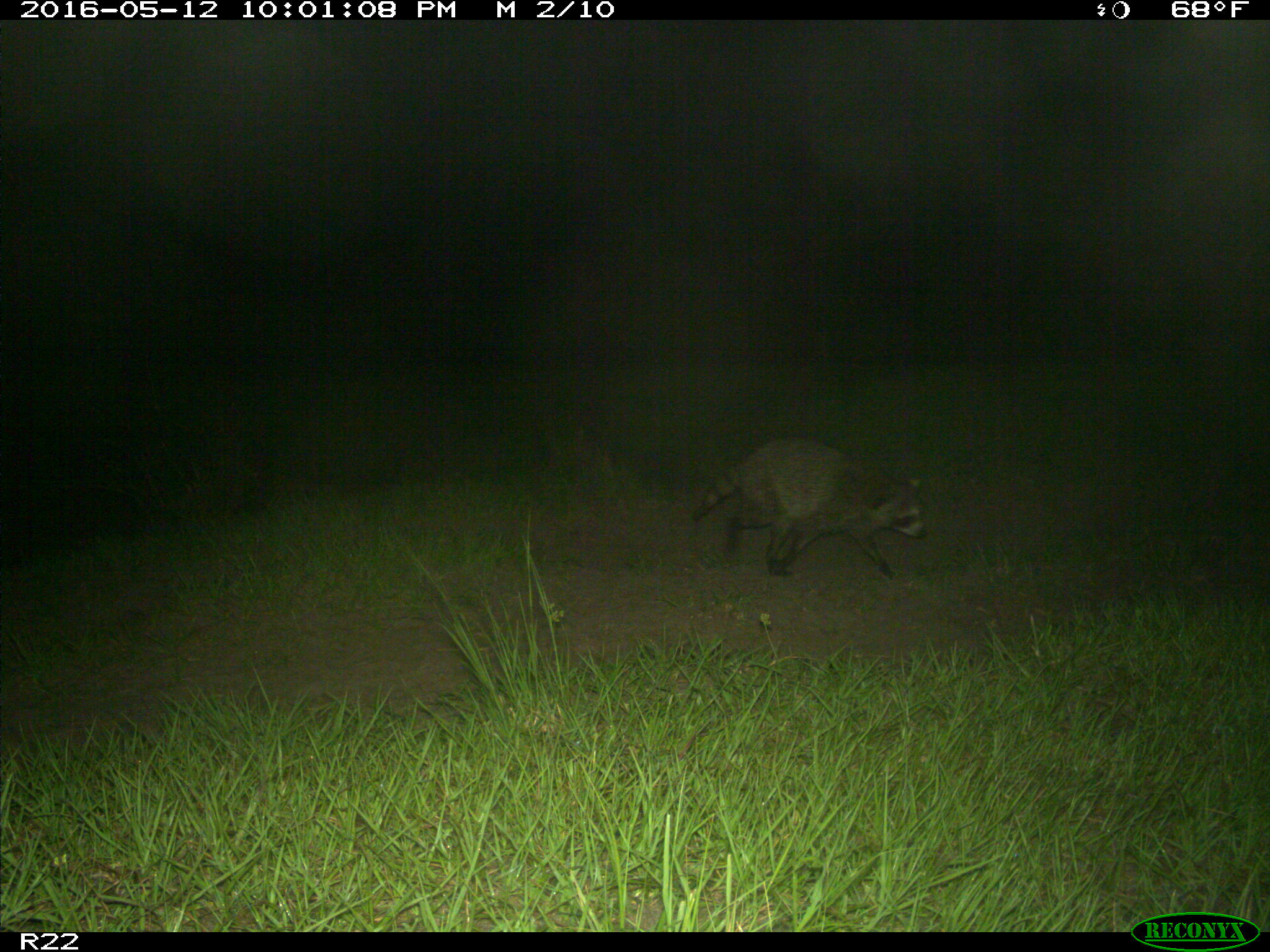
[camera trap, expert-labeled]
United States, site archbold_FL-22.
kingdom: Animalia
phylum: Chordata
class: Mammalia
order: Carnivora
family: Procyonidae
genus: Procyon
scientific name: Procyon lotor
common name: common raccoon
Procyon lotor (common raccoon).